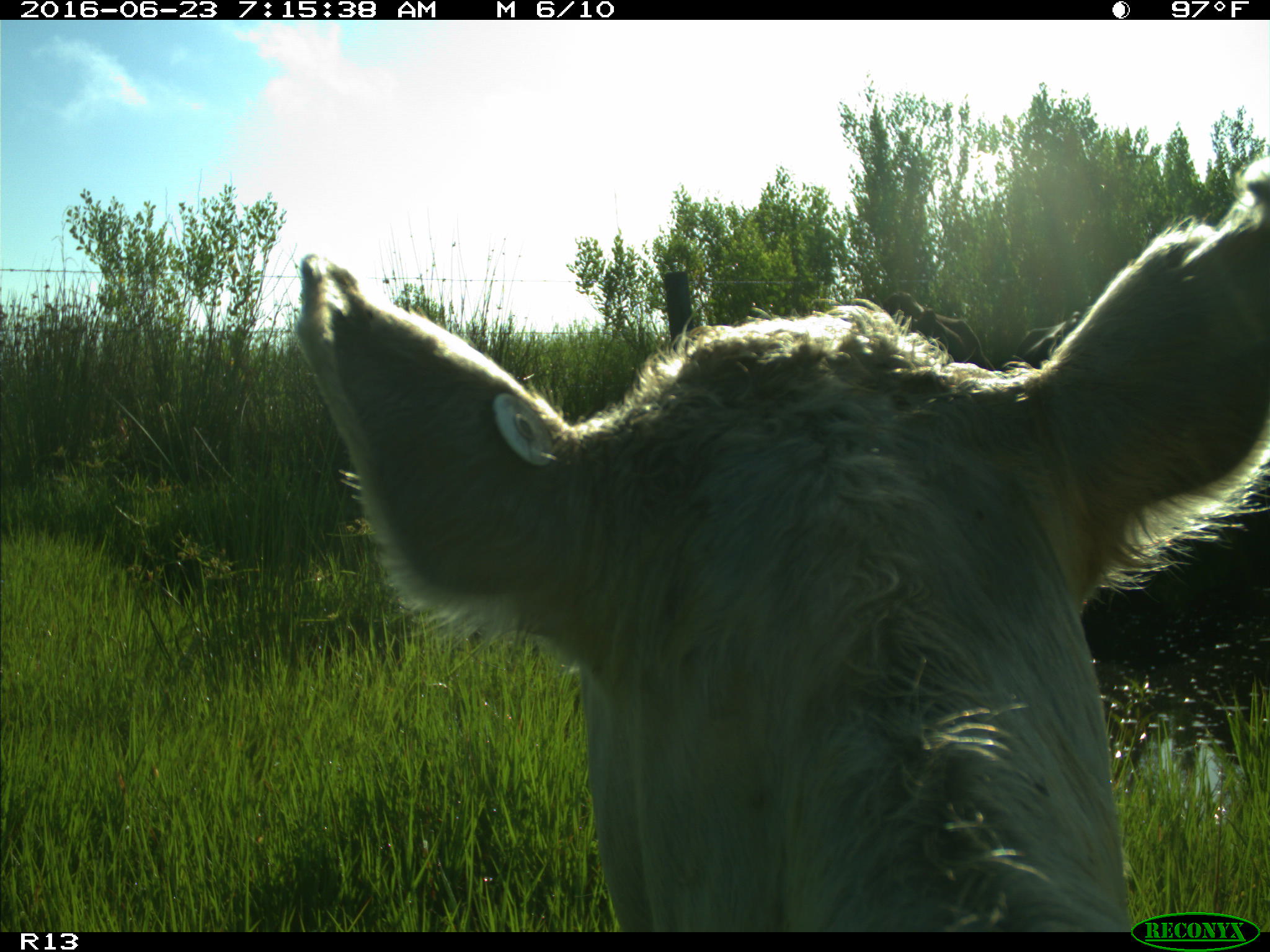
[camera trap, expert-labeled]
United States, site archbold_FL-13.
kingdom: Animalia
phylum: Chordata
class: Mammalia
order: Artiodactyla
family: Bovidae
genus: Bos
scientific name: Bos taurus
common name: domestic cow